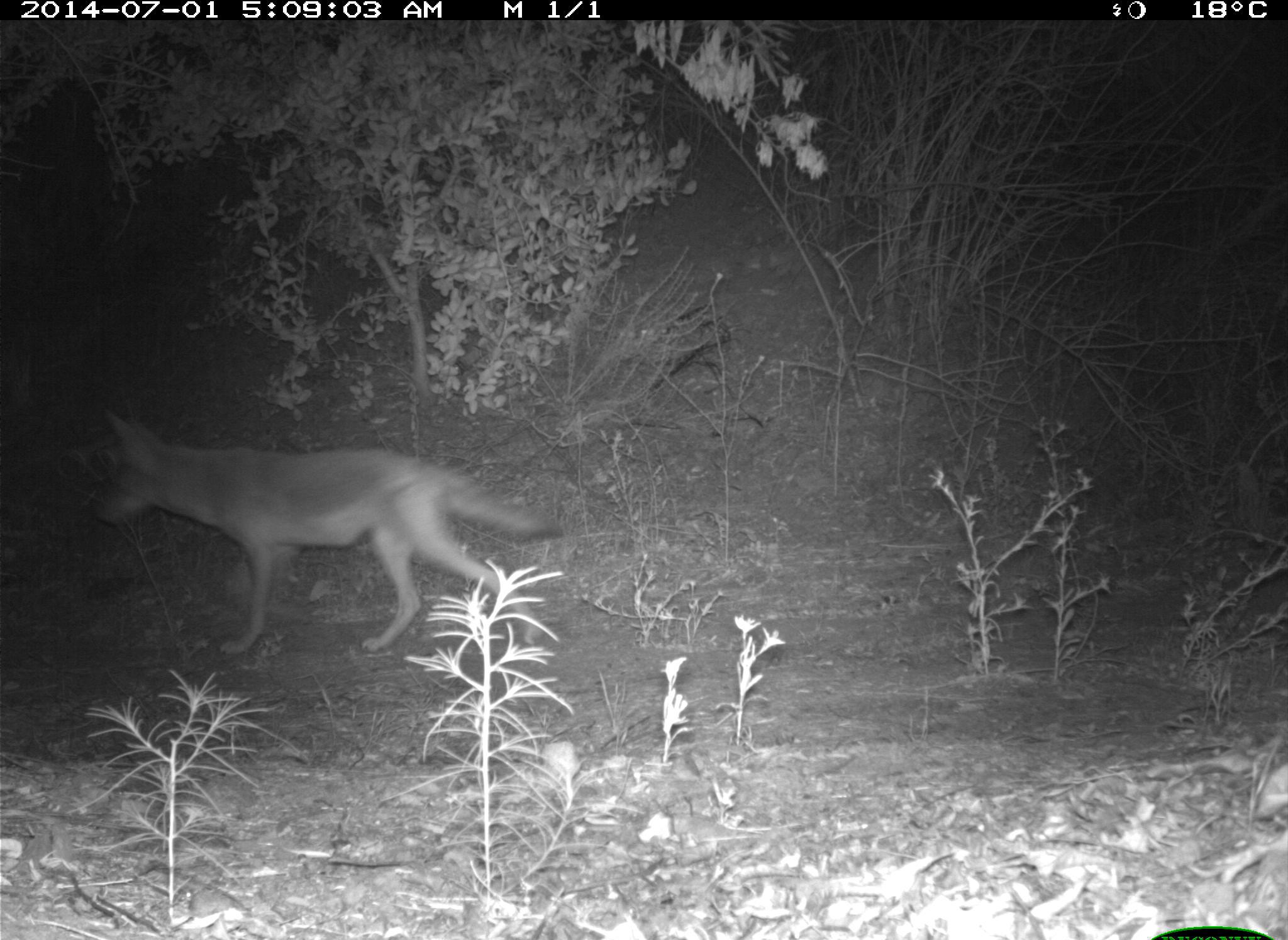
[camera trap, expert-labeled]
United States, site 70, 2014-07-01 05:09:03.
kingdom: Animalia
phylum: Chordata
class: Mammalia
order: Carnivora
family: Canidae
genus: Canis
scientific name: Canis latrans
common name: coyote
Coyote (Canis latrans).